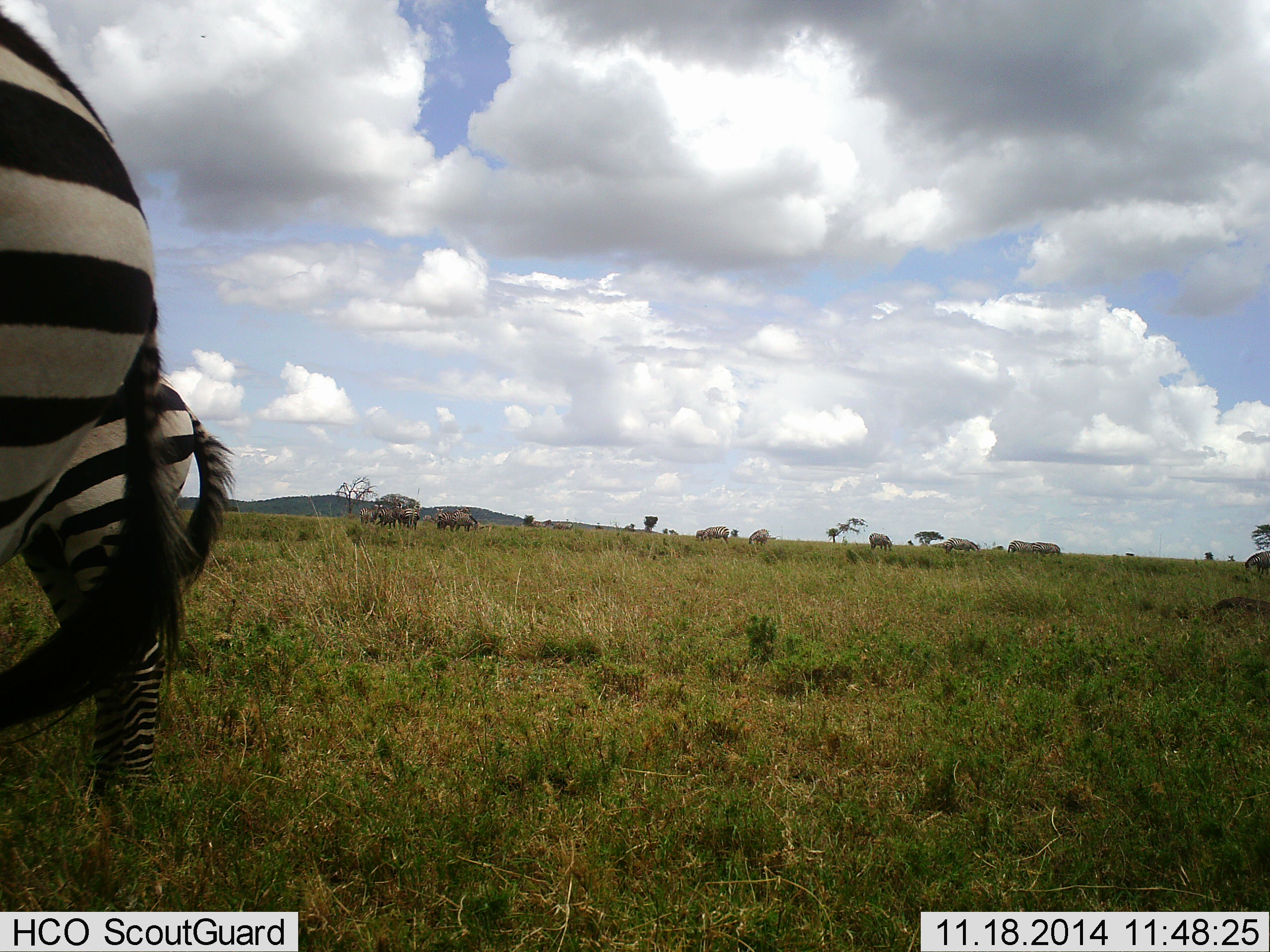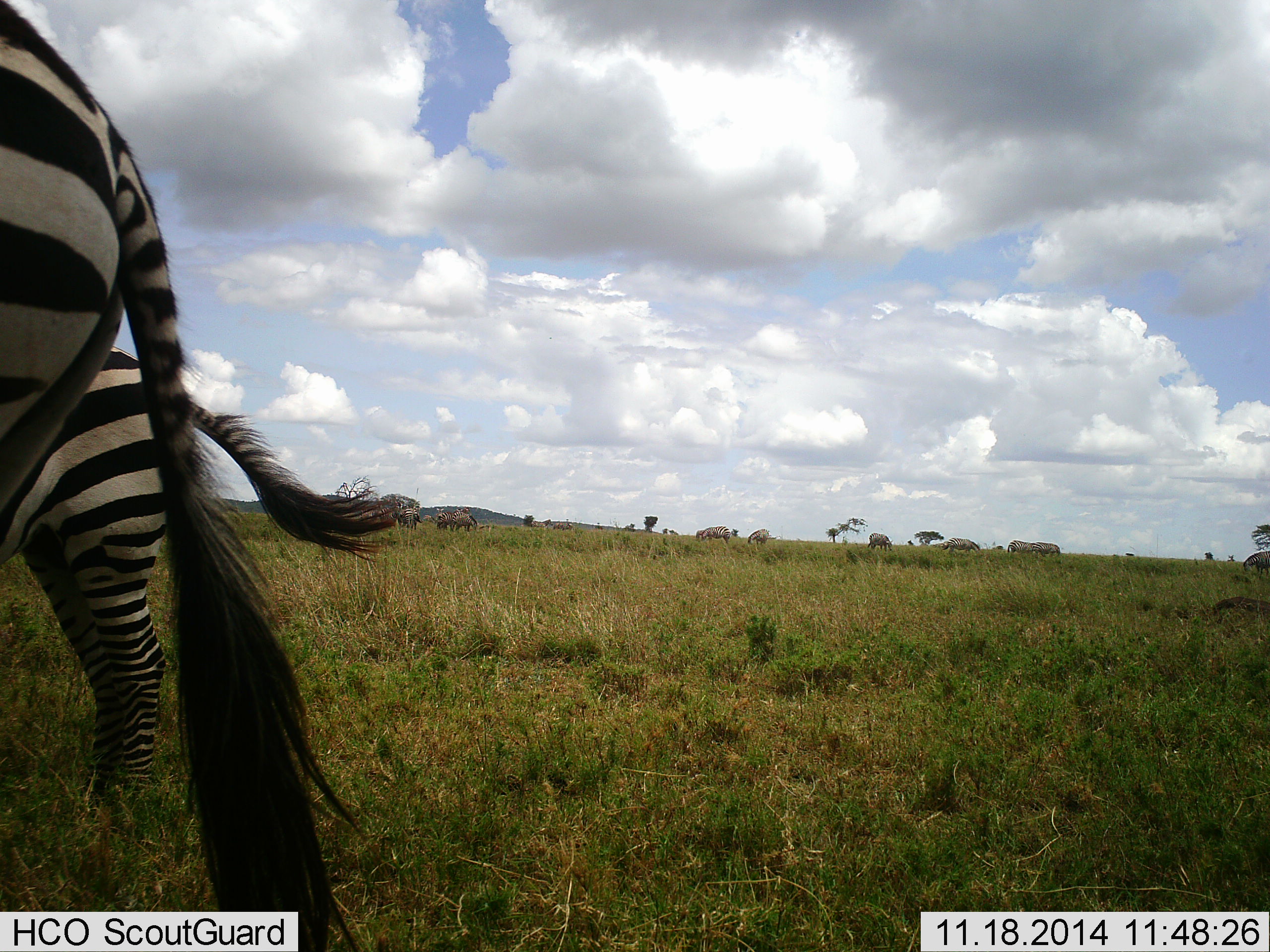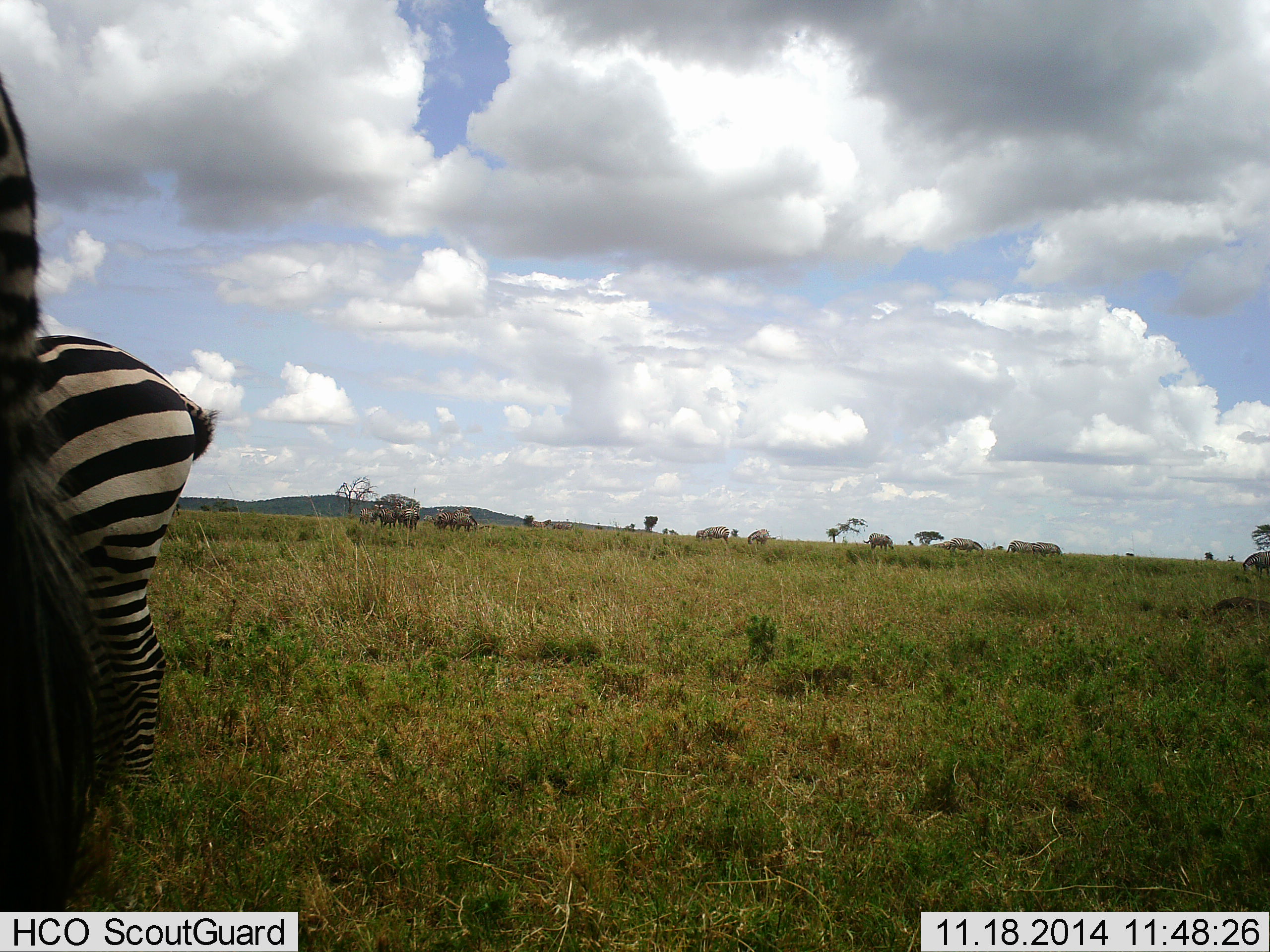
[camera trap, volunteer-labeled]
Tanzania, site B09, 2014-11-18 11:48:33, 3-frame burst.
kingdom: Animalia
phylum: Chordata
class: Mammalia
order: Perissodactyla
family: Equidae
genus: Equus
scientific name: Equus quagga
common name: plains zebra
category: zebra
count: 2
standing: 69%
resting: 8%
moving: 31%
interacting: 0%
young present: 0%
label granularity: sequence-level